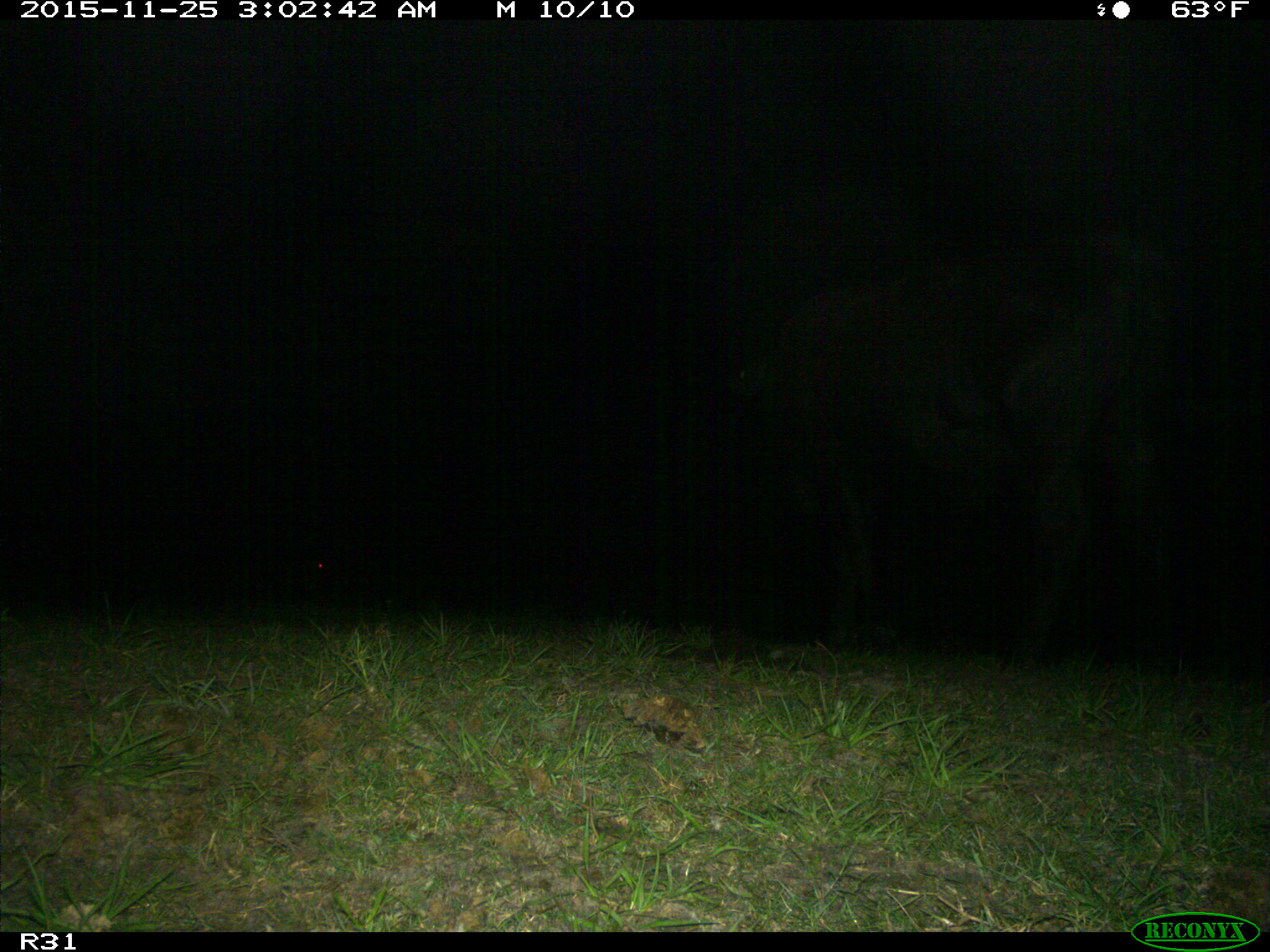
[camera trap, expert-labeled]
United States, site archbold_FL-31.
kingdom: Animalia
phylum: Chordata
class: Mammalia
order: Artiodactyla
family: Bovidae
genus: Bos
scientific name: Bos taurus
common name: domestic cow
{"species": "Bos taurus (domestic cow)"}